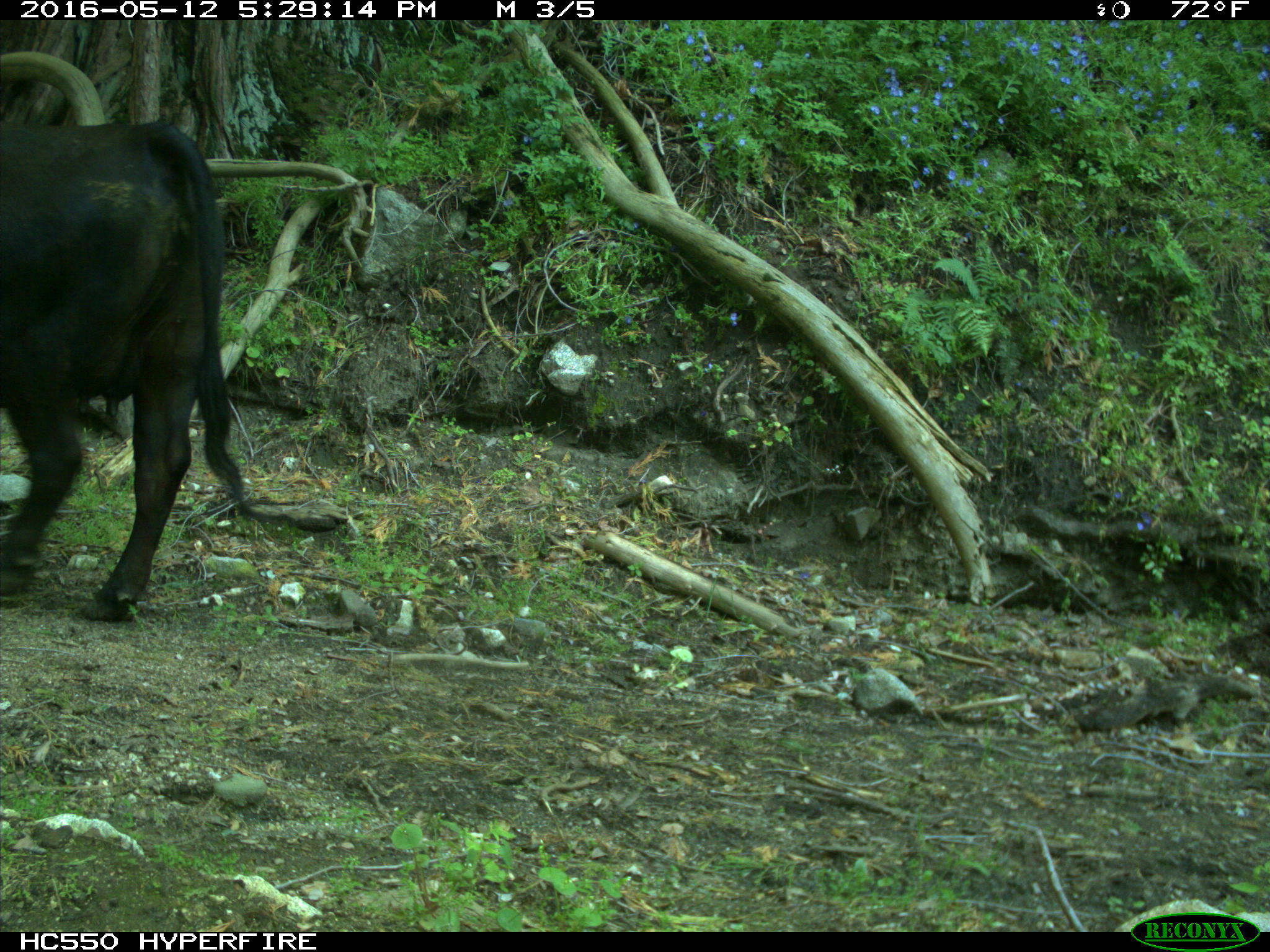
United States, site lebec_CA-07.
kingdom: Animalia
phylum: Chordata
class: Mammalia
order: Artiodactyla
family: Bovidae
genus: Bos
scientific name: Bos taurus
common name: domestic cow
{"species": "Bos taurus (domestic cow)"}